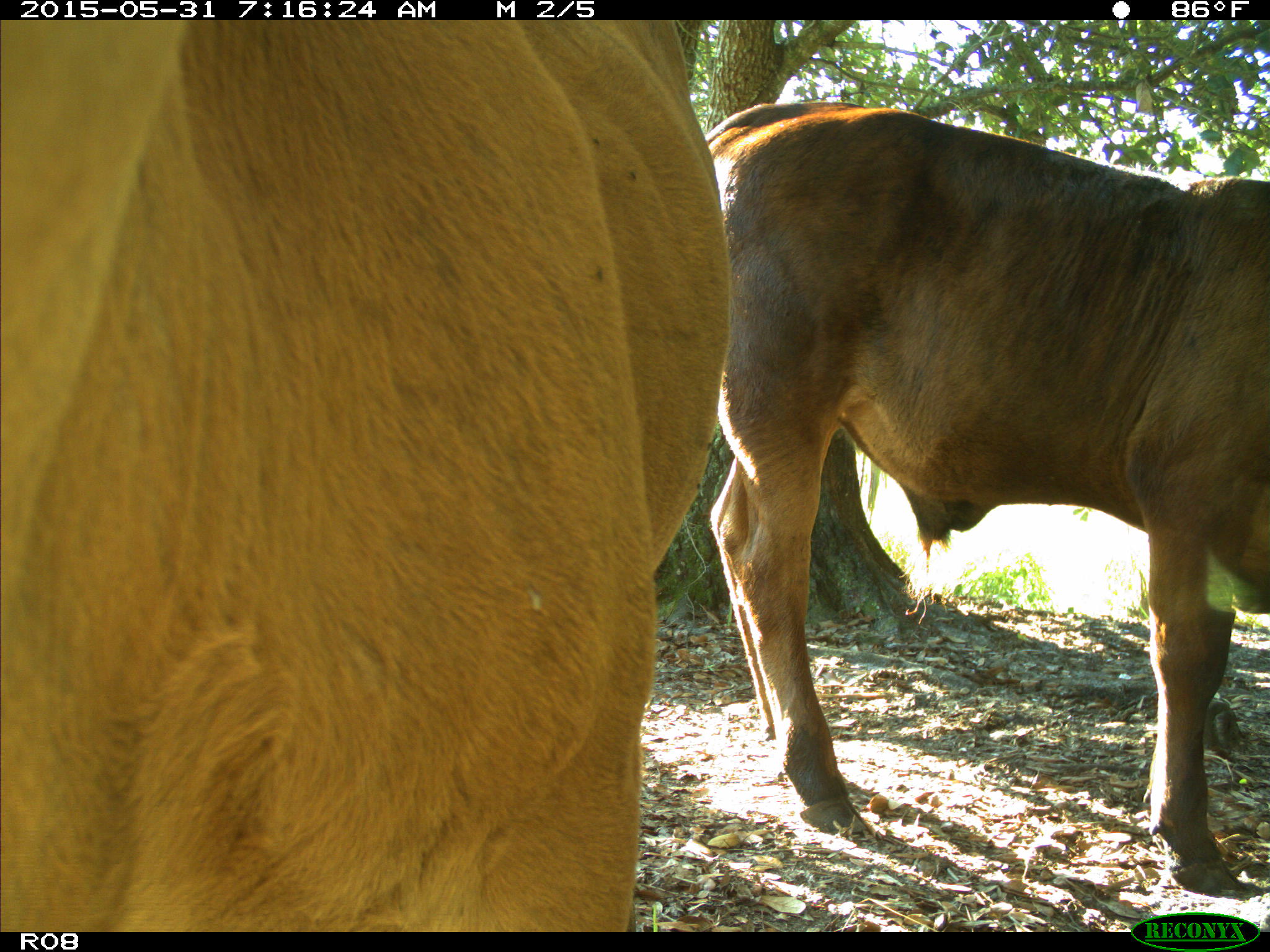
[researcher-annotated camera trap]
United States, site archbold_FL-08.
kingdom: Animalia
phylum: Chordata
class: Mammalia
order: Artiodactyla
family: Bovidae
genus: Bos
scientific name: Bos taurus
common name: domestic cow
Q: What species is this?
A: Bos taurus (domestic cow).